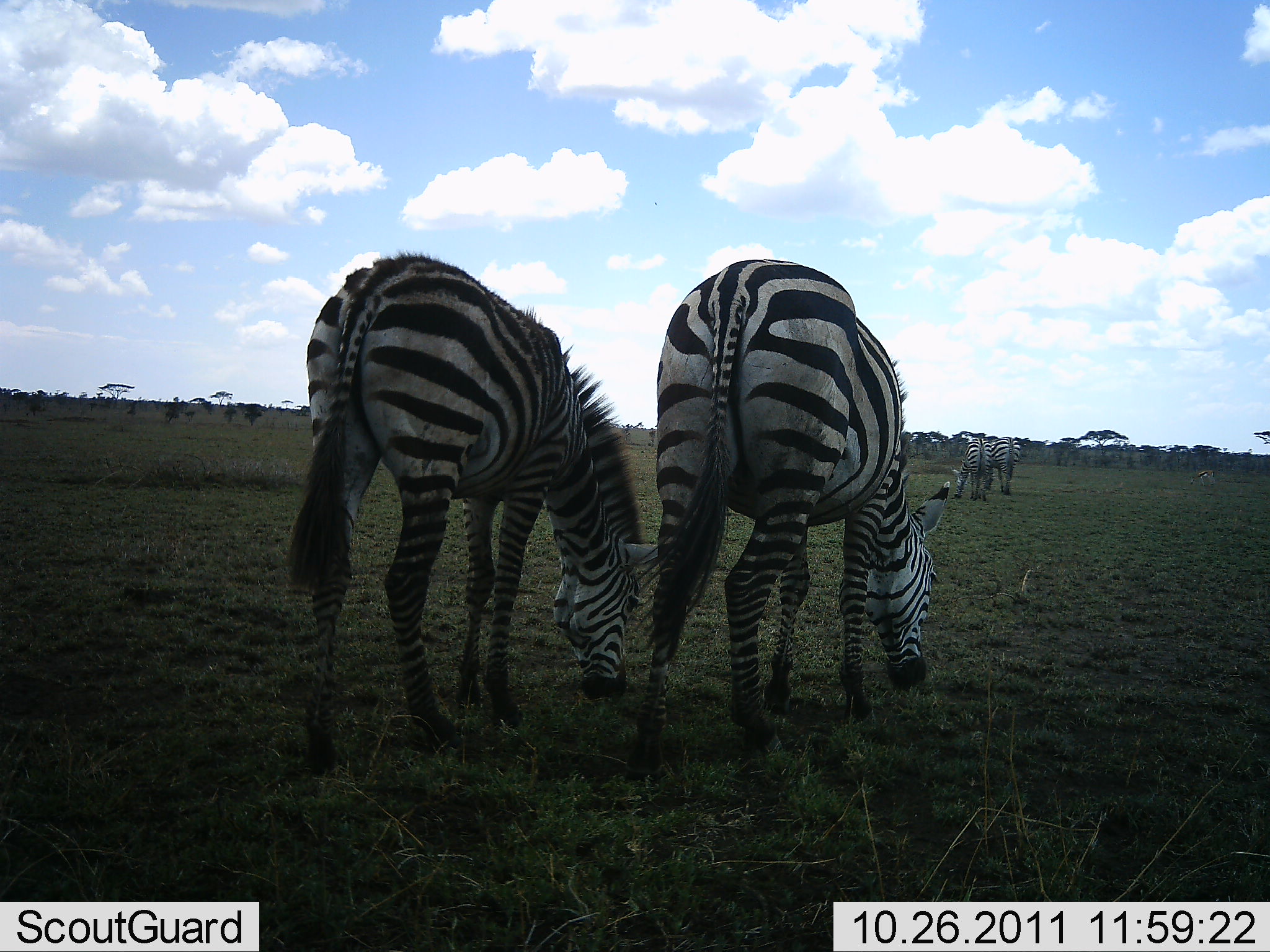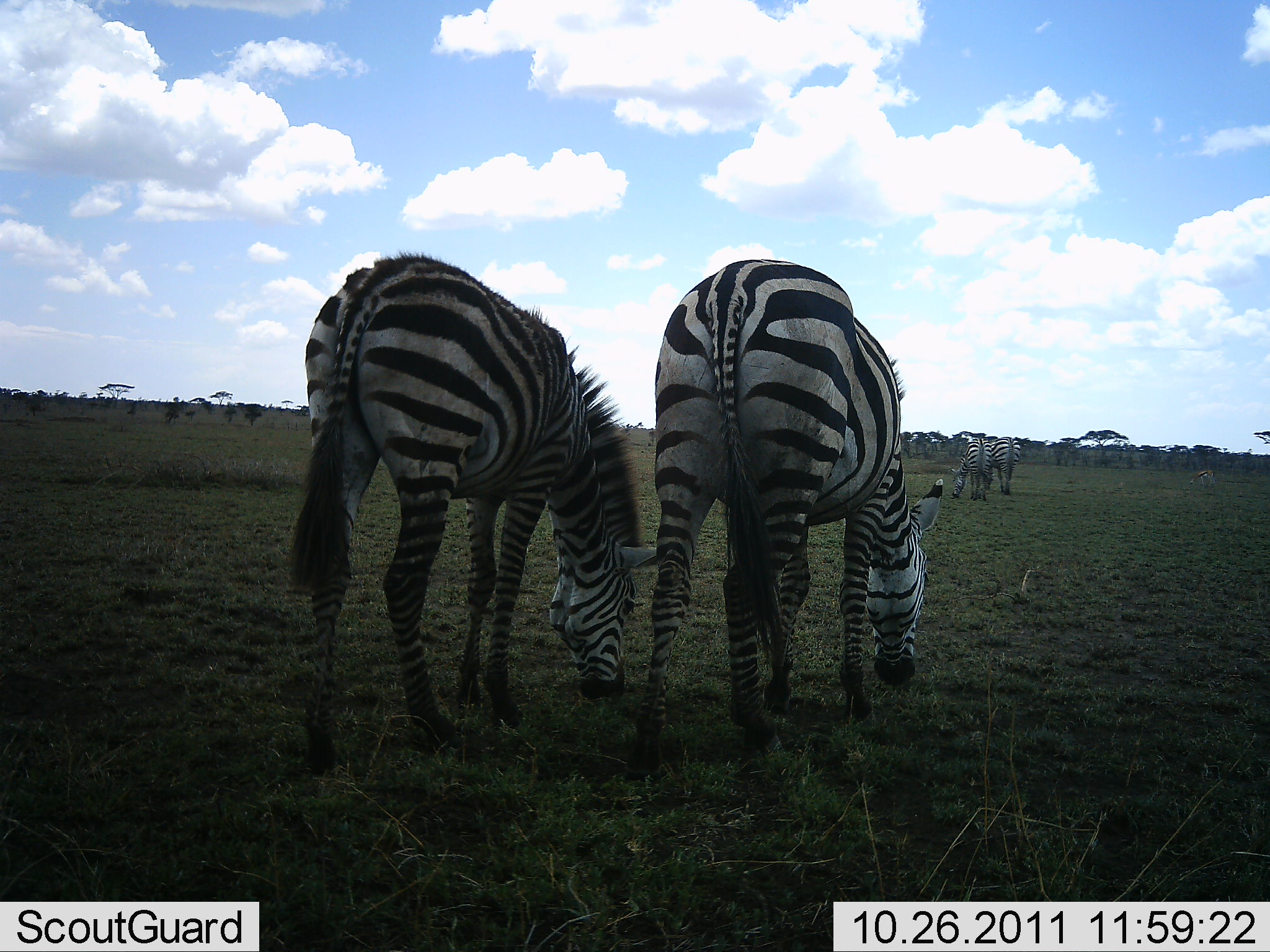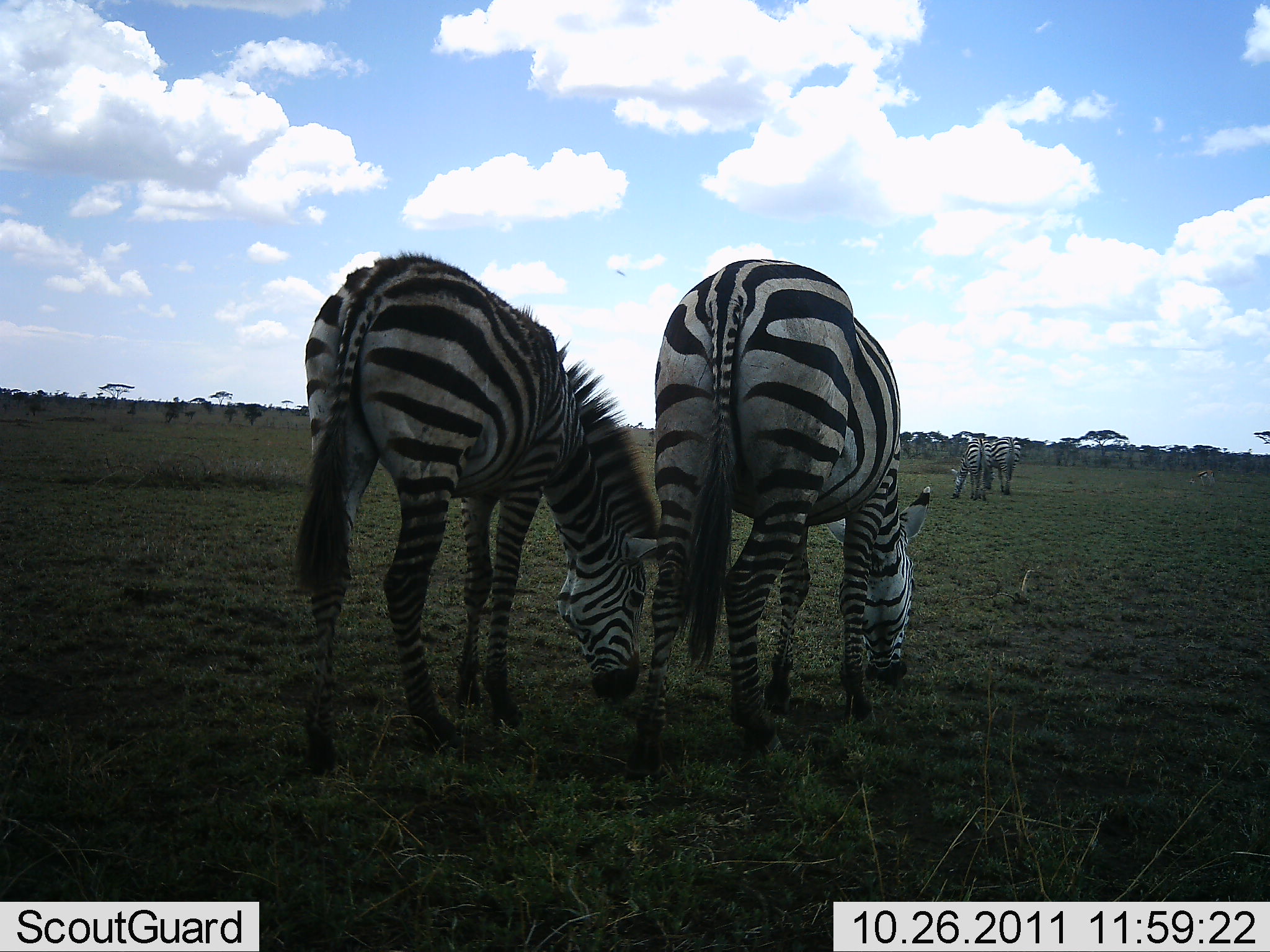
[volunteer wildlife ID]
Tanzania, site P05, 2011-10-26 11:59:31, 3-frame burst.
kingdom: Animalia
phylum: Chordata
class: Mammalia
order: Perissodactyla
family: Equidae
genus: Equus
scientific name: Equus quagga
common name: plains zebra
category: zebra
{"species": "zebra (plains zebra) (Equus quagga)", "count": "4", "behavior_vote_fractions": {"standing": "55%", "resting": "9%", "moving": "18%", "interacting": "0%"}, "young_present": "0%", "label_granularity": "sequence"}